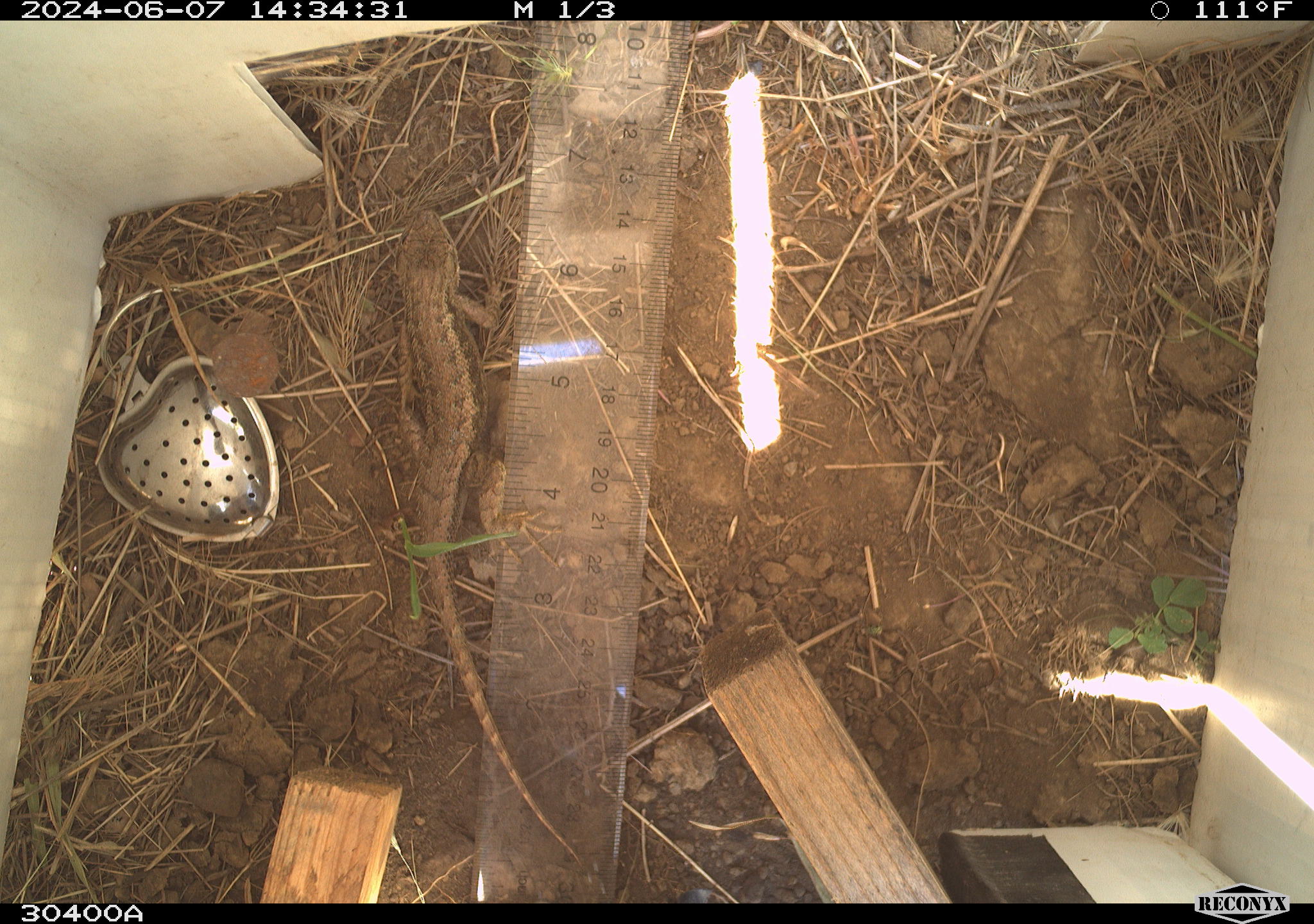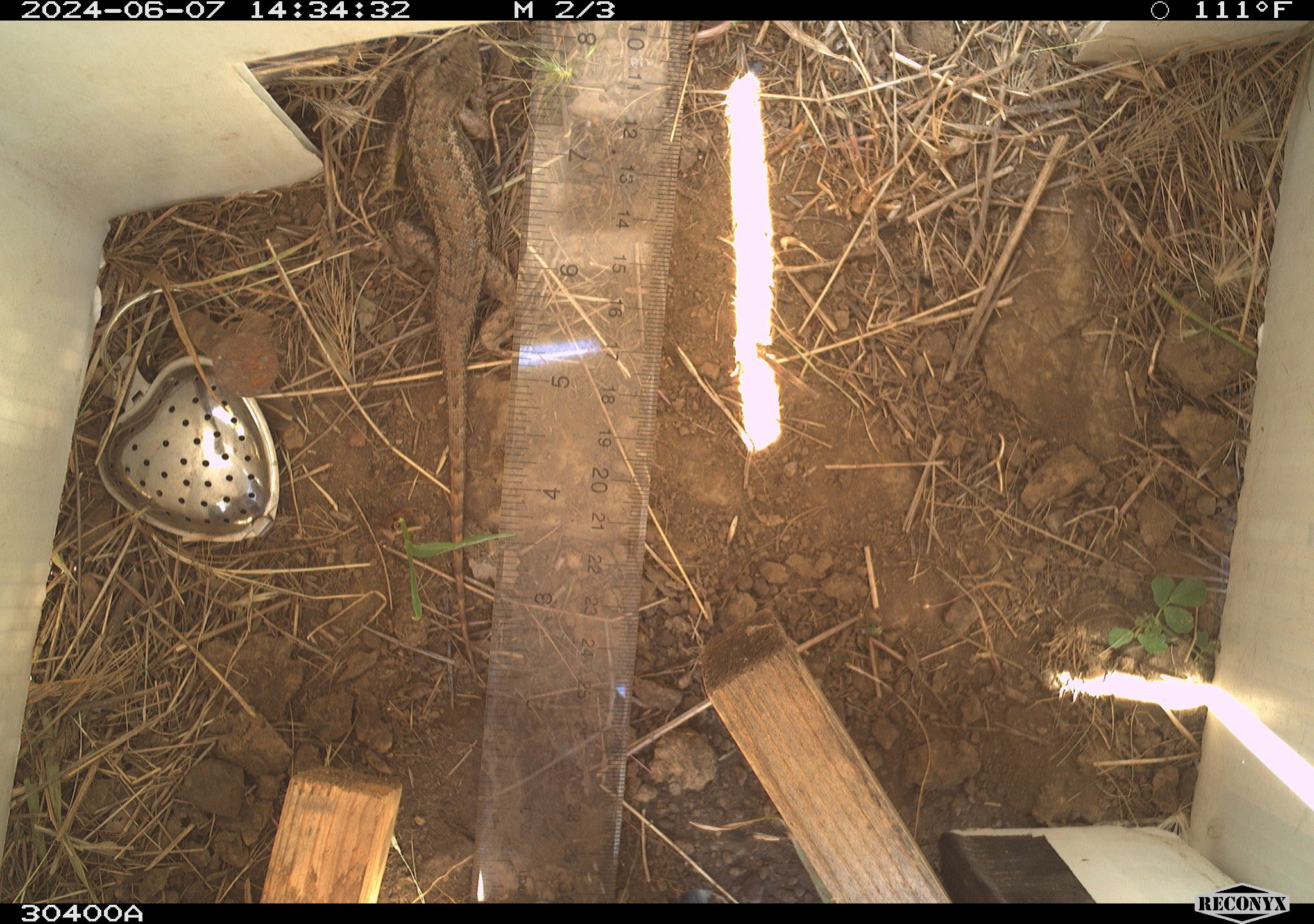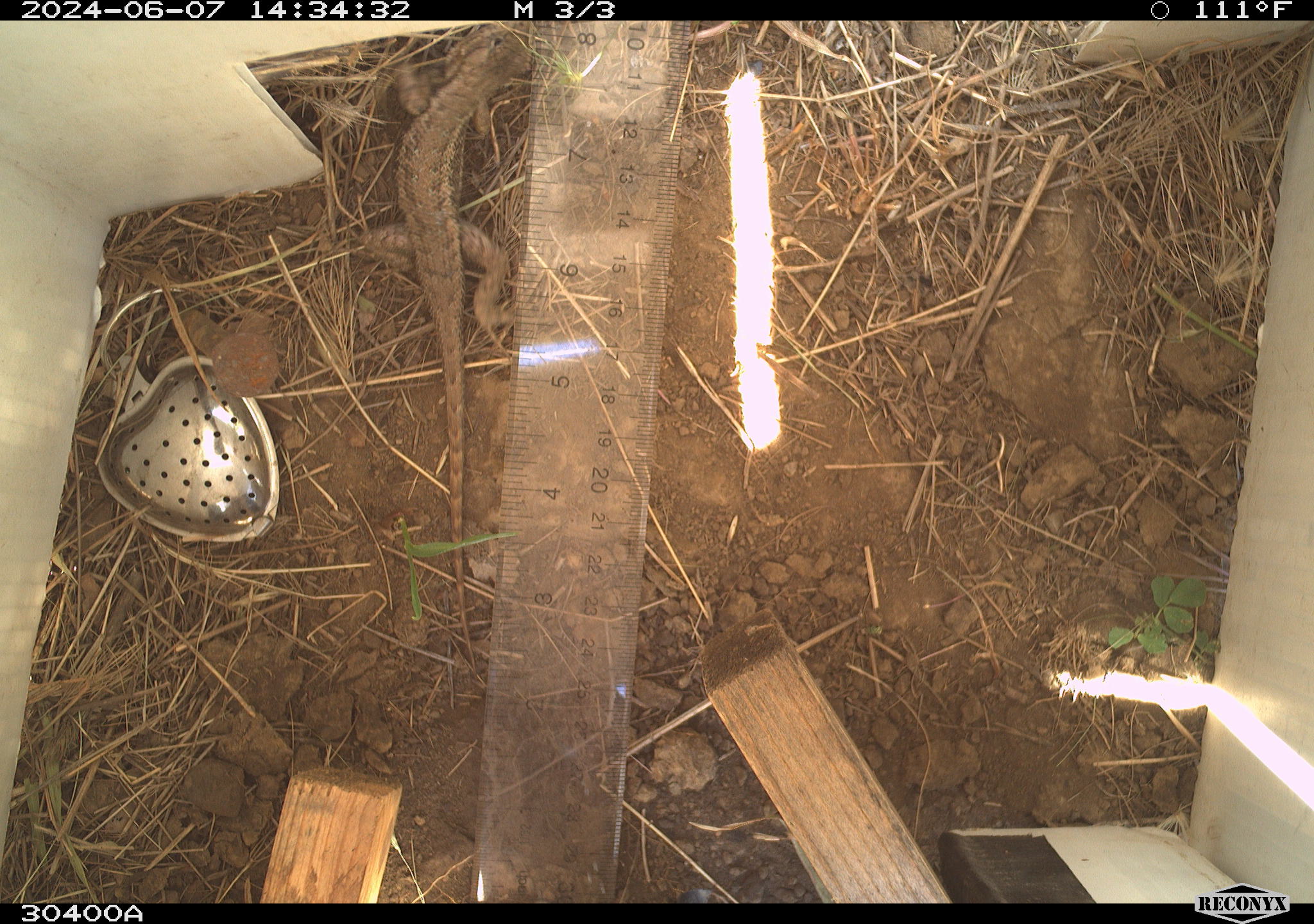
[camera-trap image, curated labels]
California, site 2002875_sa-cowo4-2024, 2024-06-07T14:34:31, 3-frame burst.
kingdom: Animalia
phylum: Chordata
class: Reptilia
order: Squamata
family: Phrynosomatidae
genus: Sceloporus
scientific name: Sceloporus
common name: spiny lizards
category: sceloporus species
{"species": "sceloporus species (spiny lizards) (Sceloporus)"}